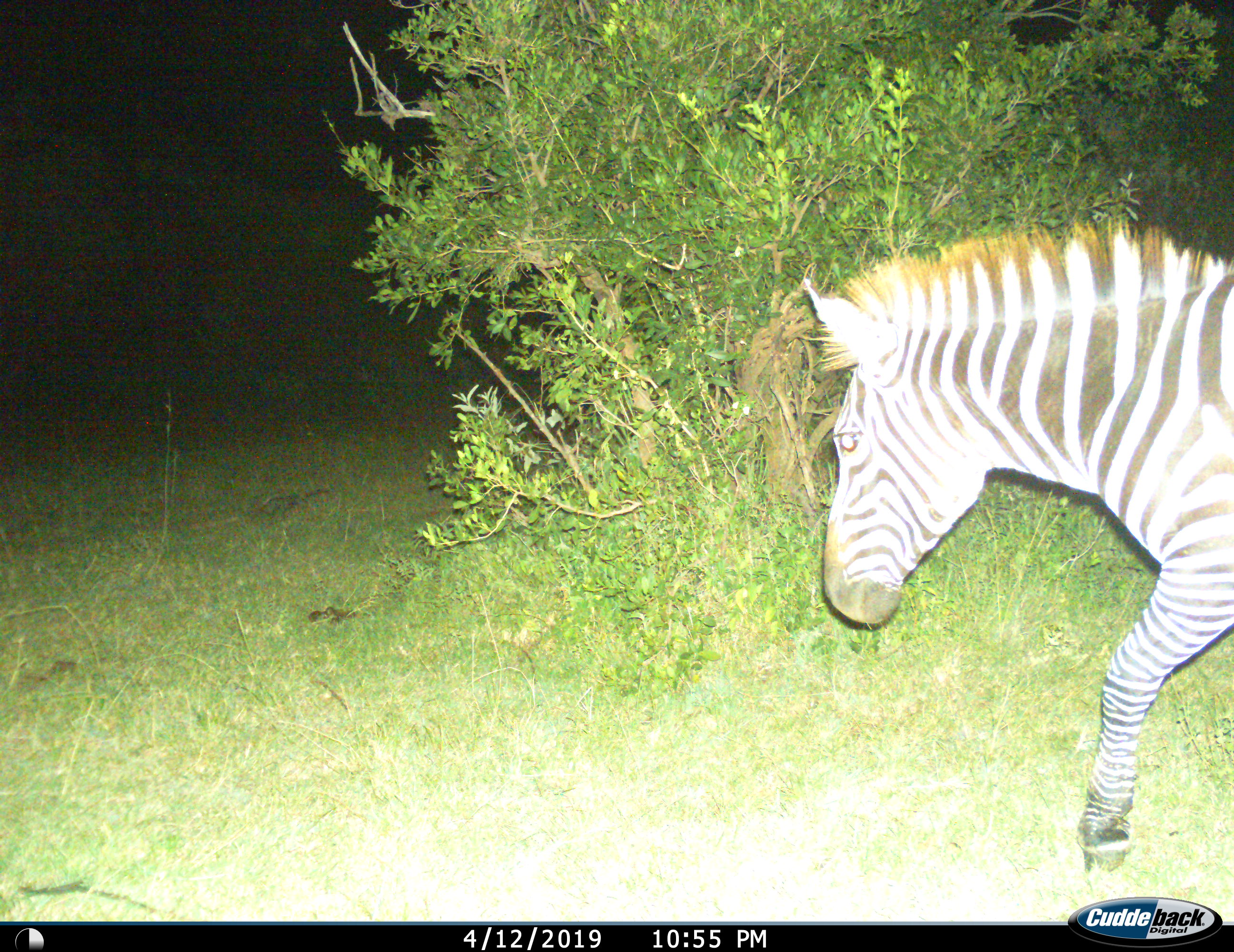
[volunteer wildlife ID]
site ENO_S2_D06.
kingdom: Animalia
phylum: Chordata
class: Mammalia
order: Perissodactyla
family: Equidae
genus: Equus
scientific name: Equus quagga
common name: plains zebra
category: zebraplains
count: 1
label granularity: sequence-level